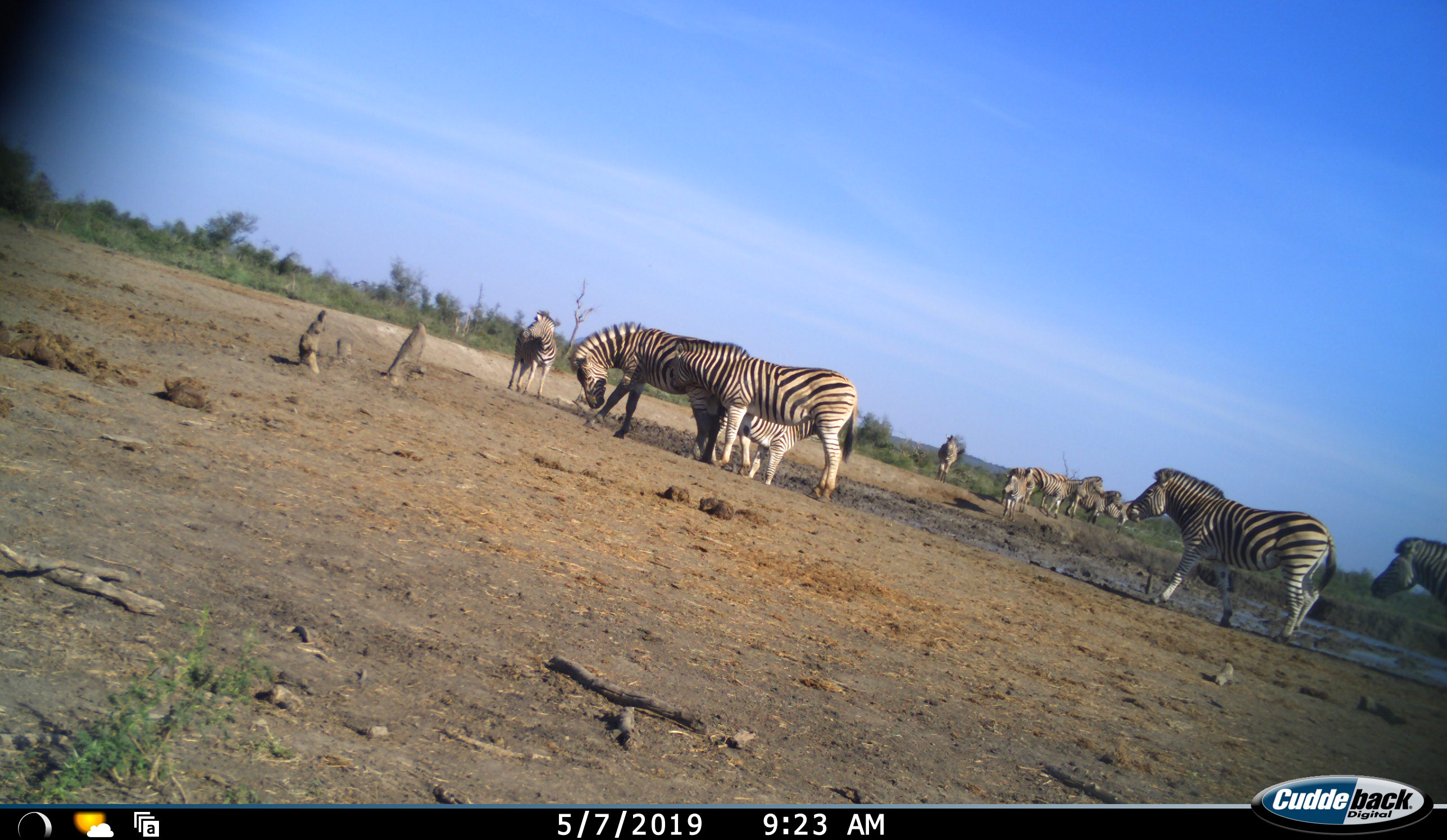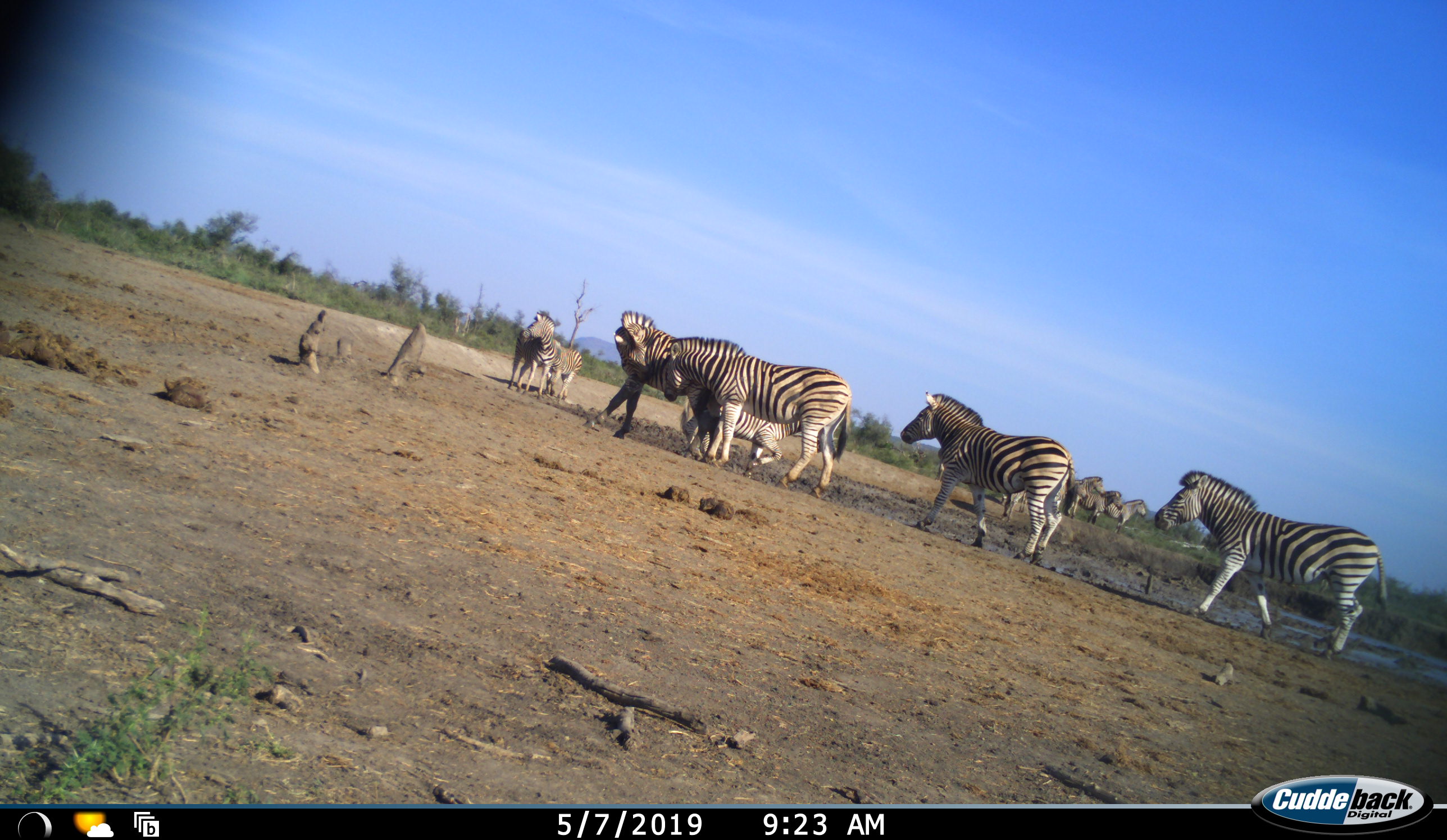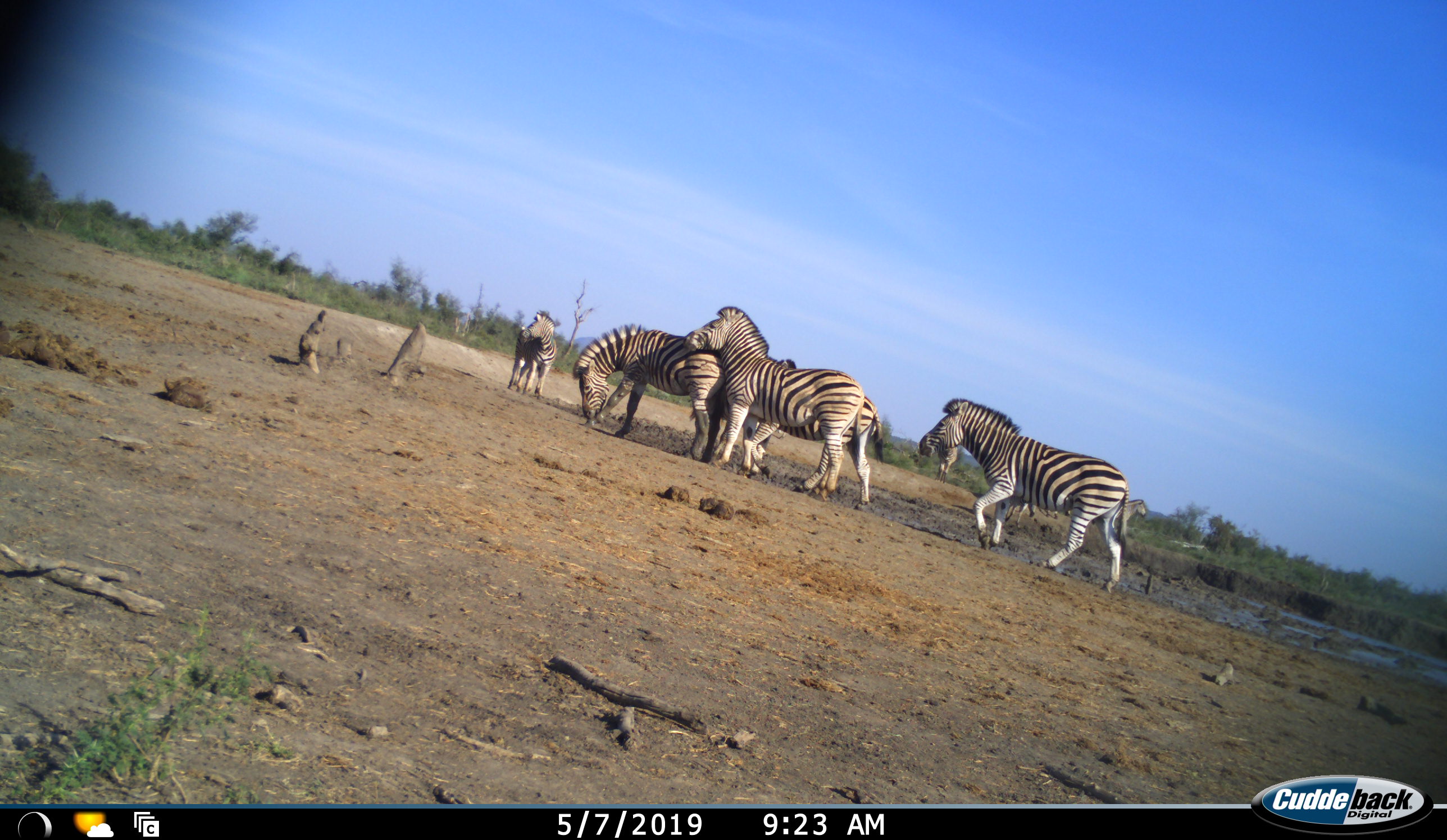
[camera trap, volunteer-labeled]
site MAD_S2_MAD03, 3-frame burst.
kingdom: Animalia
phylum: Chordata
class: Mammalia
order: Perissodactyla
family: Equidae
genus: Equus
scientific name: Equus quagga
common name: plains zebra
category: zebraplains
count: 11-50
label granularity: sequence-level